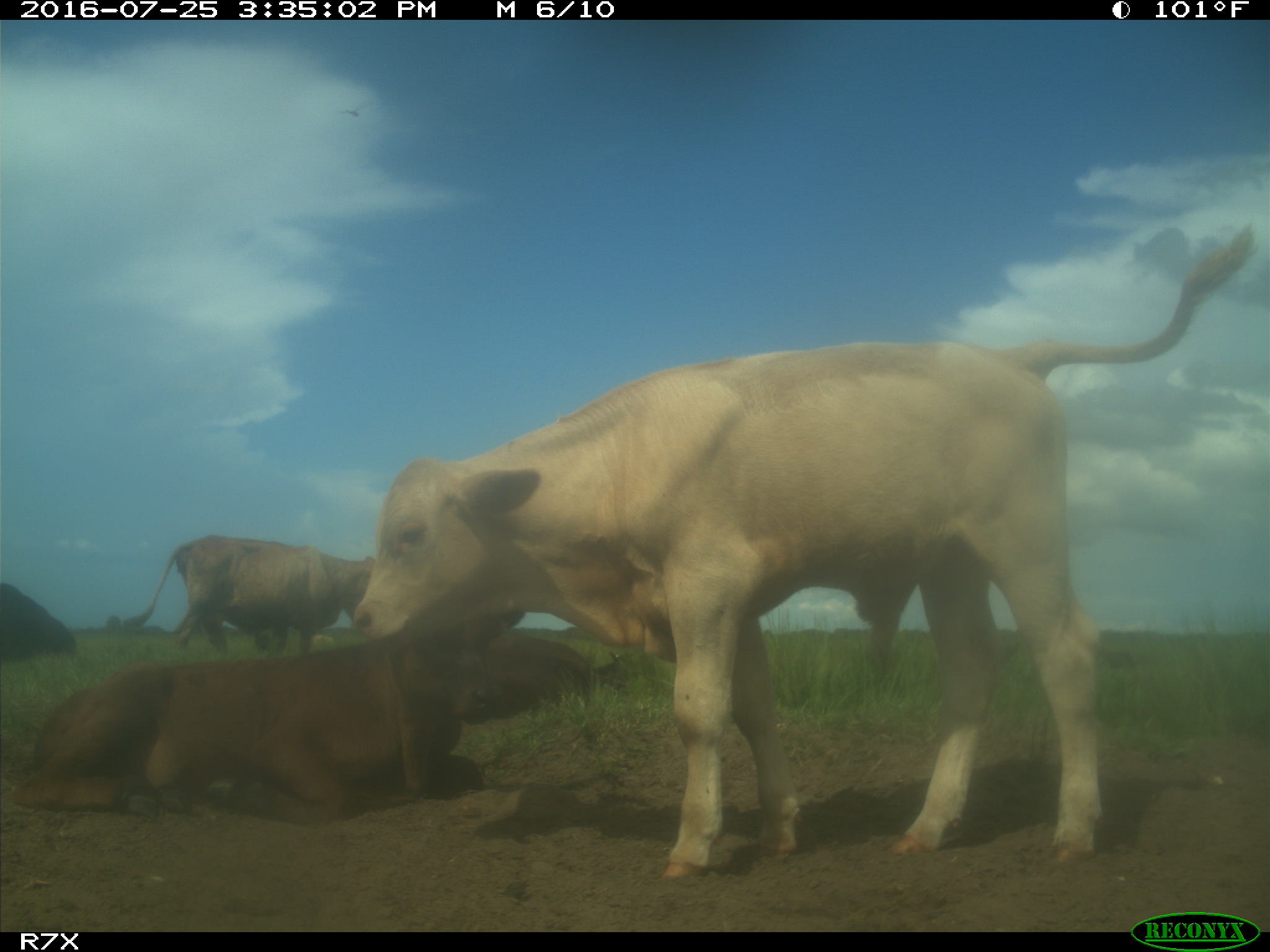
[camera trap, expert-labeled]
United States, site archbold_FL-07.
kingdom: Animalia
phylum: Chordata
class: Mammalia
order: Artiodactyla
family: Bovidae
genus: Bos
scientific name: Bos taurus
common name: domestic cow